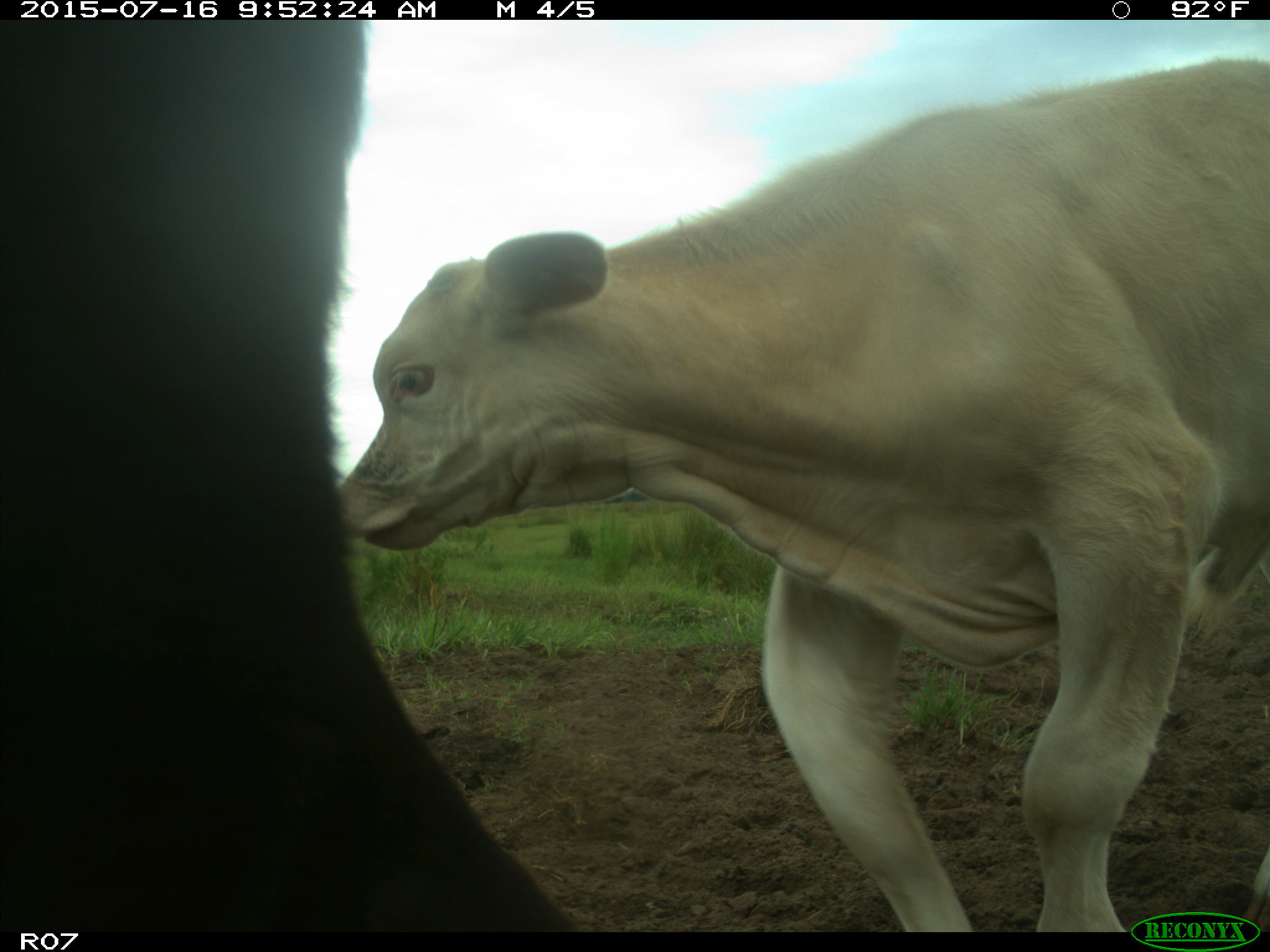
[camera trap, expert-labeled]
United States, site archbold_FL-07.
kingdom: Animalia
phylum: Chordata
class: Mammalia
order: Artiodactyla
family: Bovidae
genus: Bos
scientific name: Bos taurus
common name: domestic cow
Bos taurus (domestic cow).